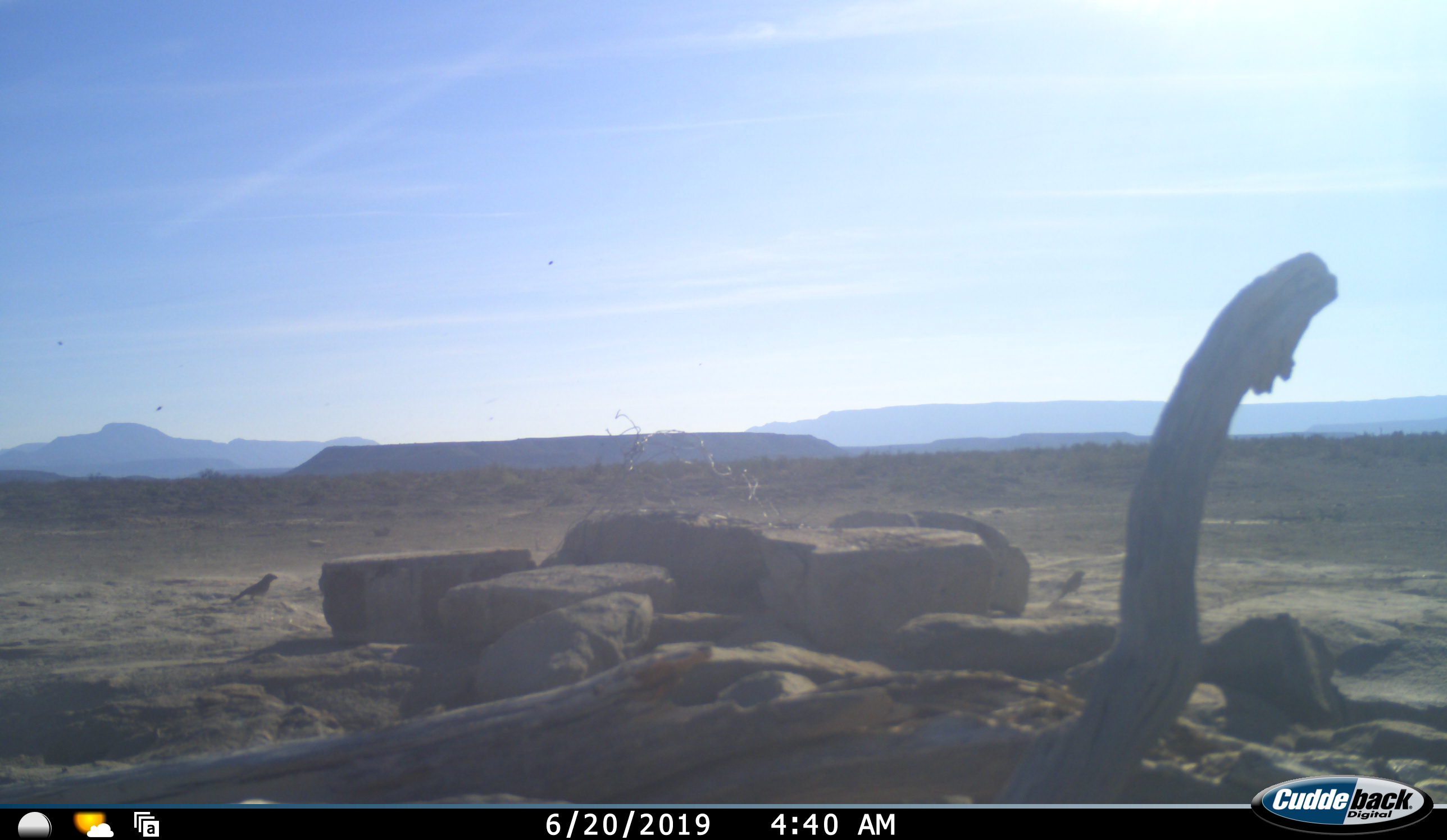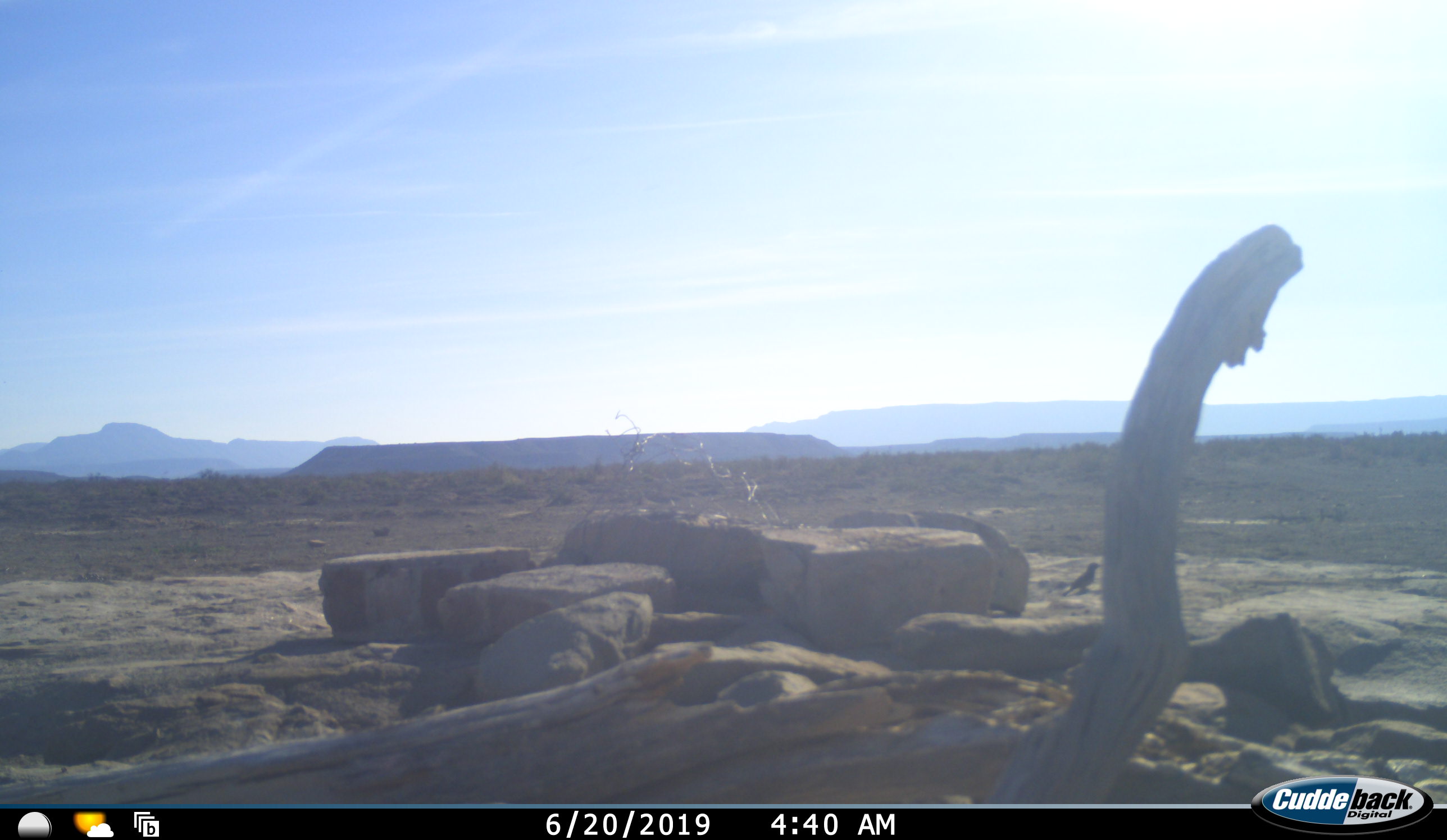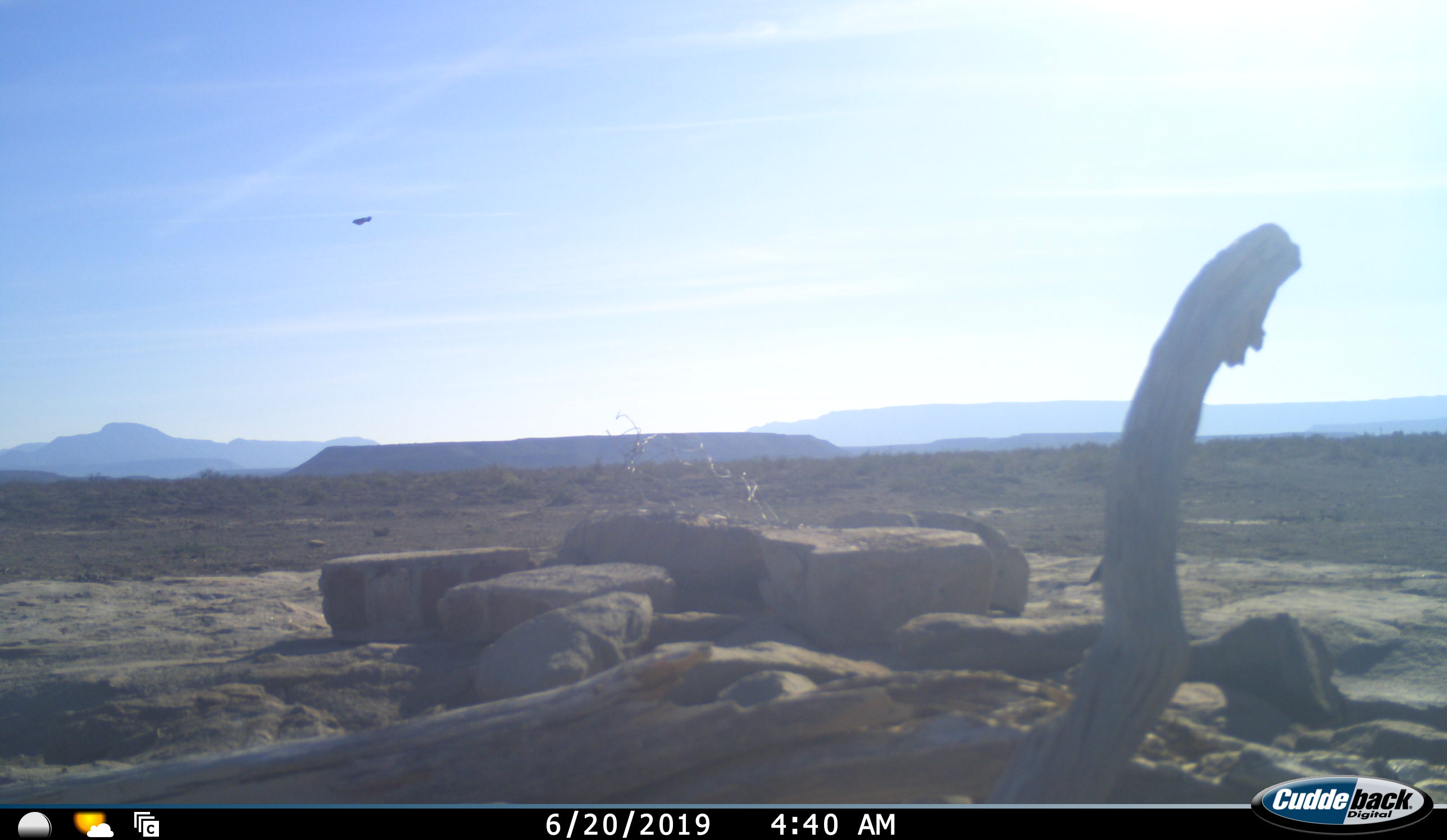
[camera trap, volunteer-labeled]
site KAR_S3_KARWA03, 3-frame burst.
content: unidentified animal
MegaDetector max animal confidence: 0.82